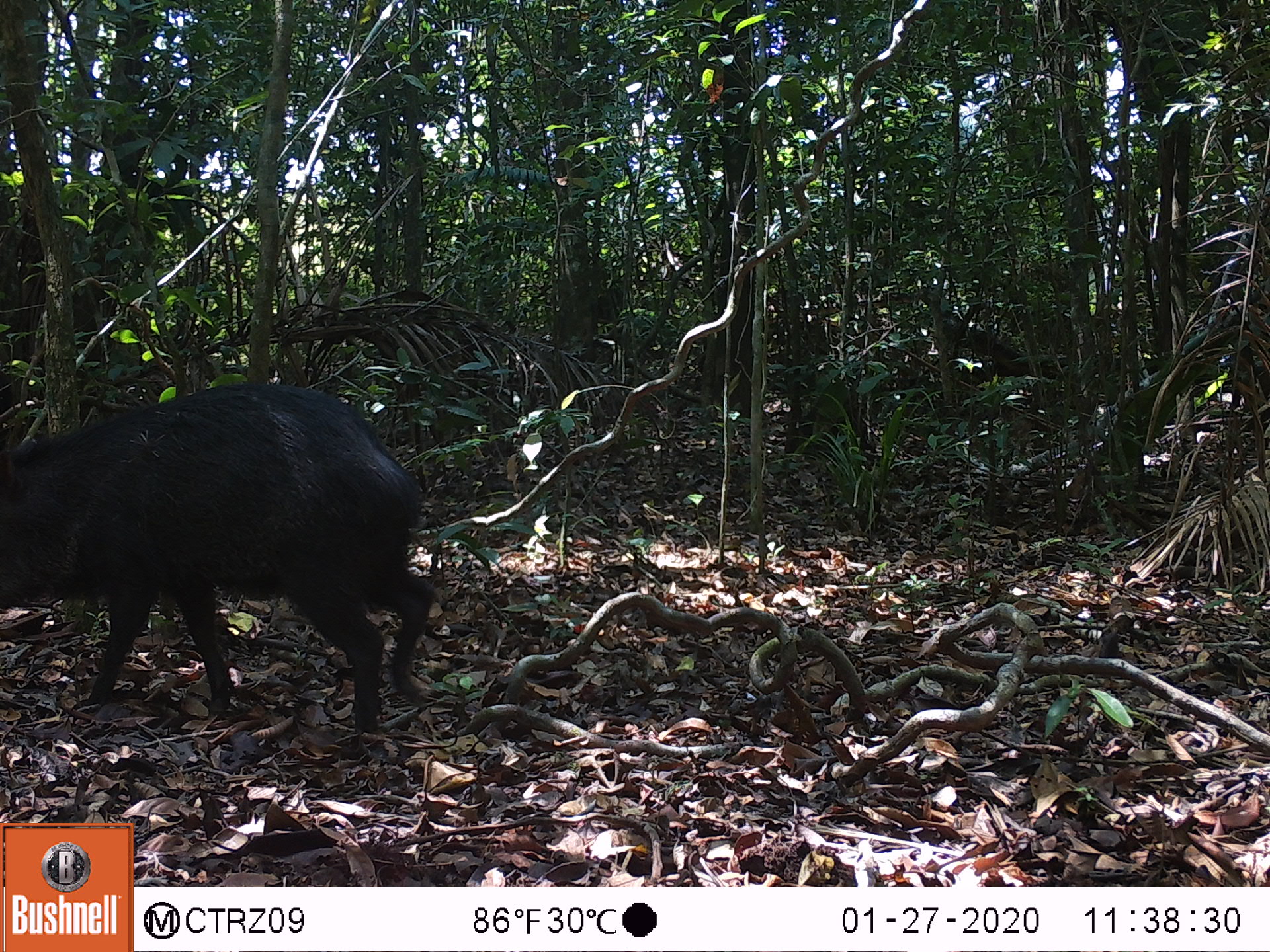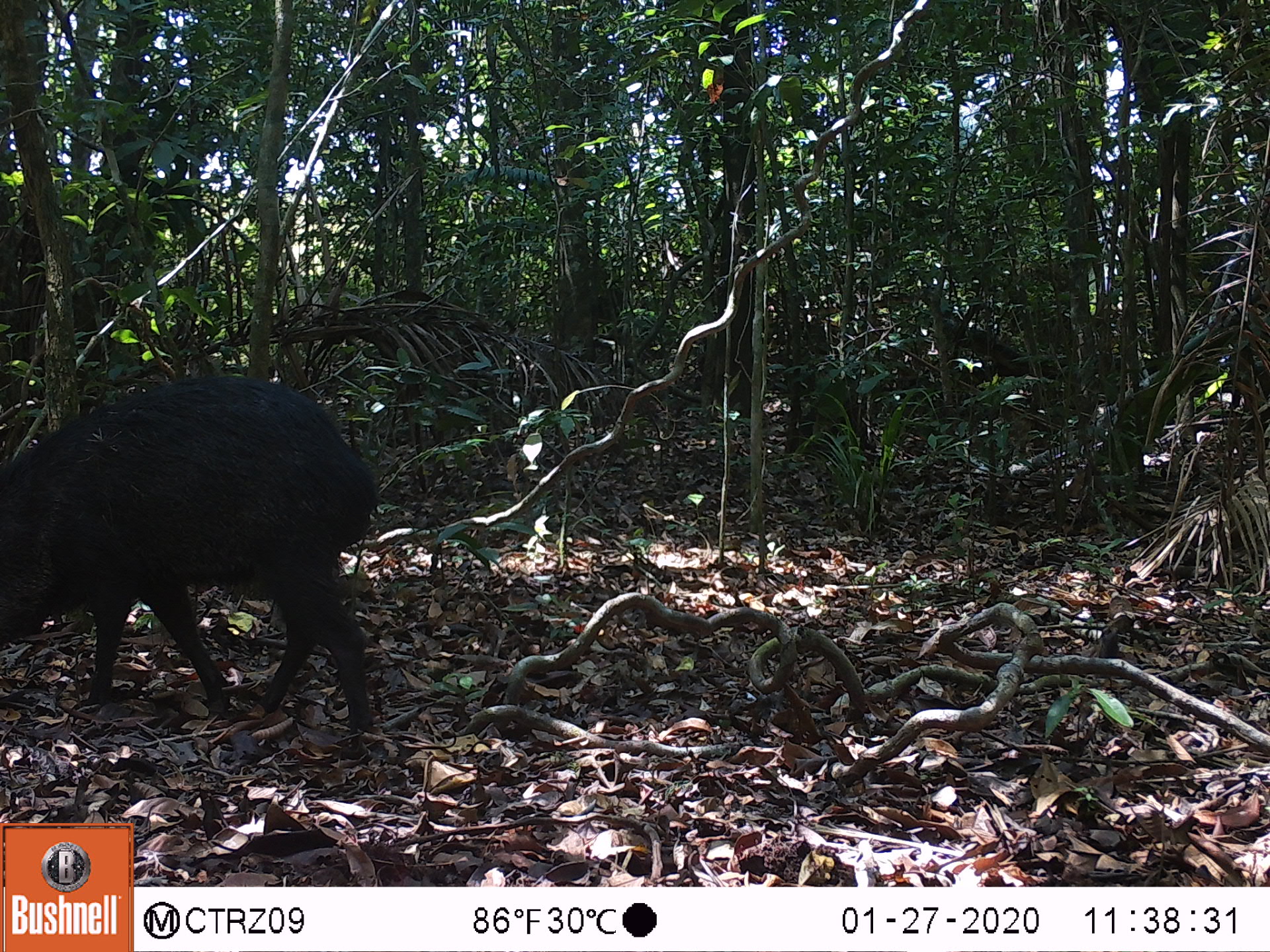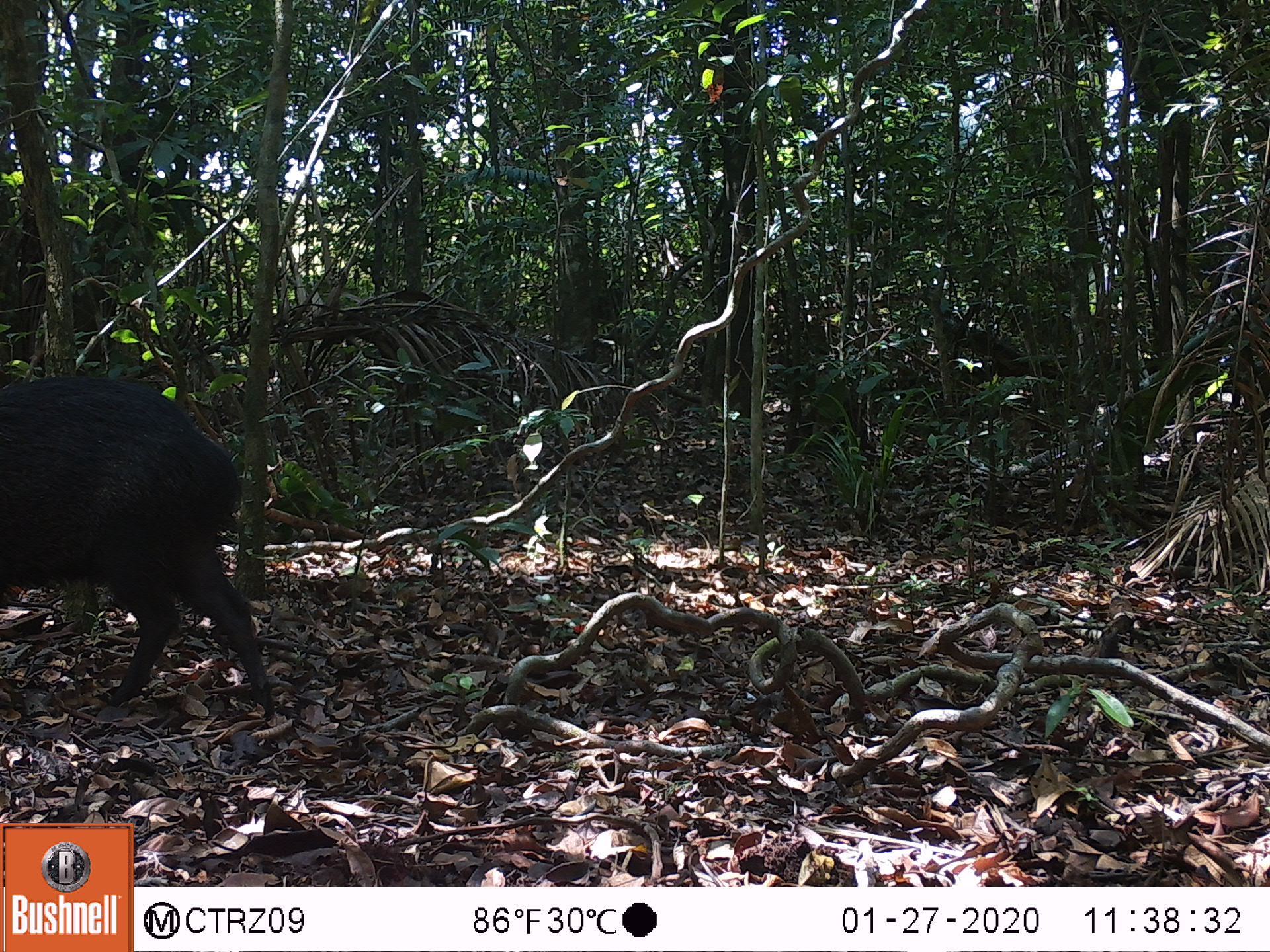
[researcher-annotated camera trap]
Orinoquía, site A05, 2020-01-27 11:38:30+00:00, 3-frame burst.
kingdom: Animalia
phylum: Chordata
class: Mammalia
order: Artiodactyla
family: Tayassuidae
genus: Pecari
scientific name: Pecari tajacu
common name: collared peccary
Collared peccary (Pecari tajacu).